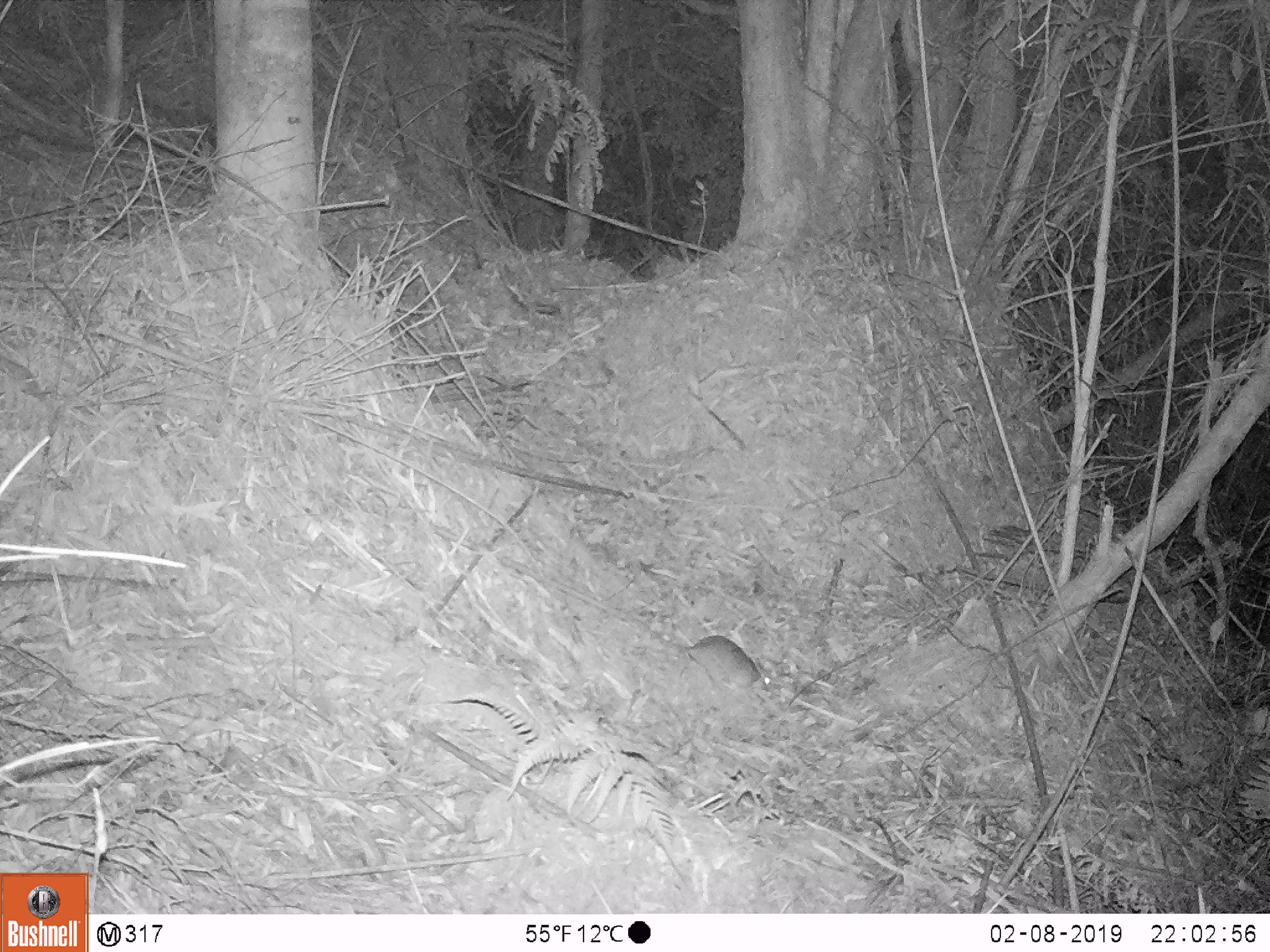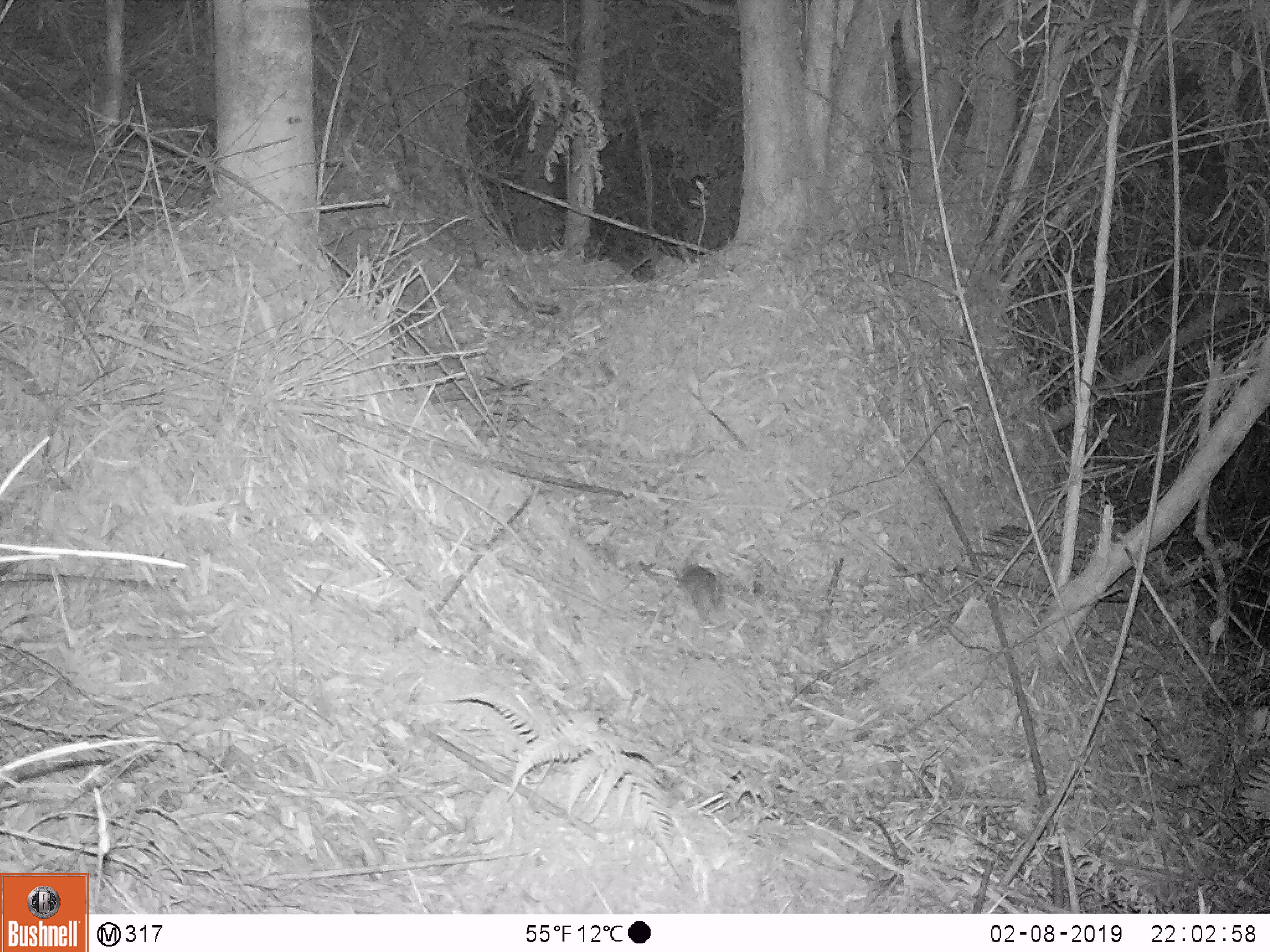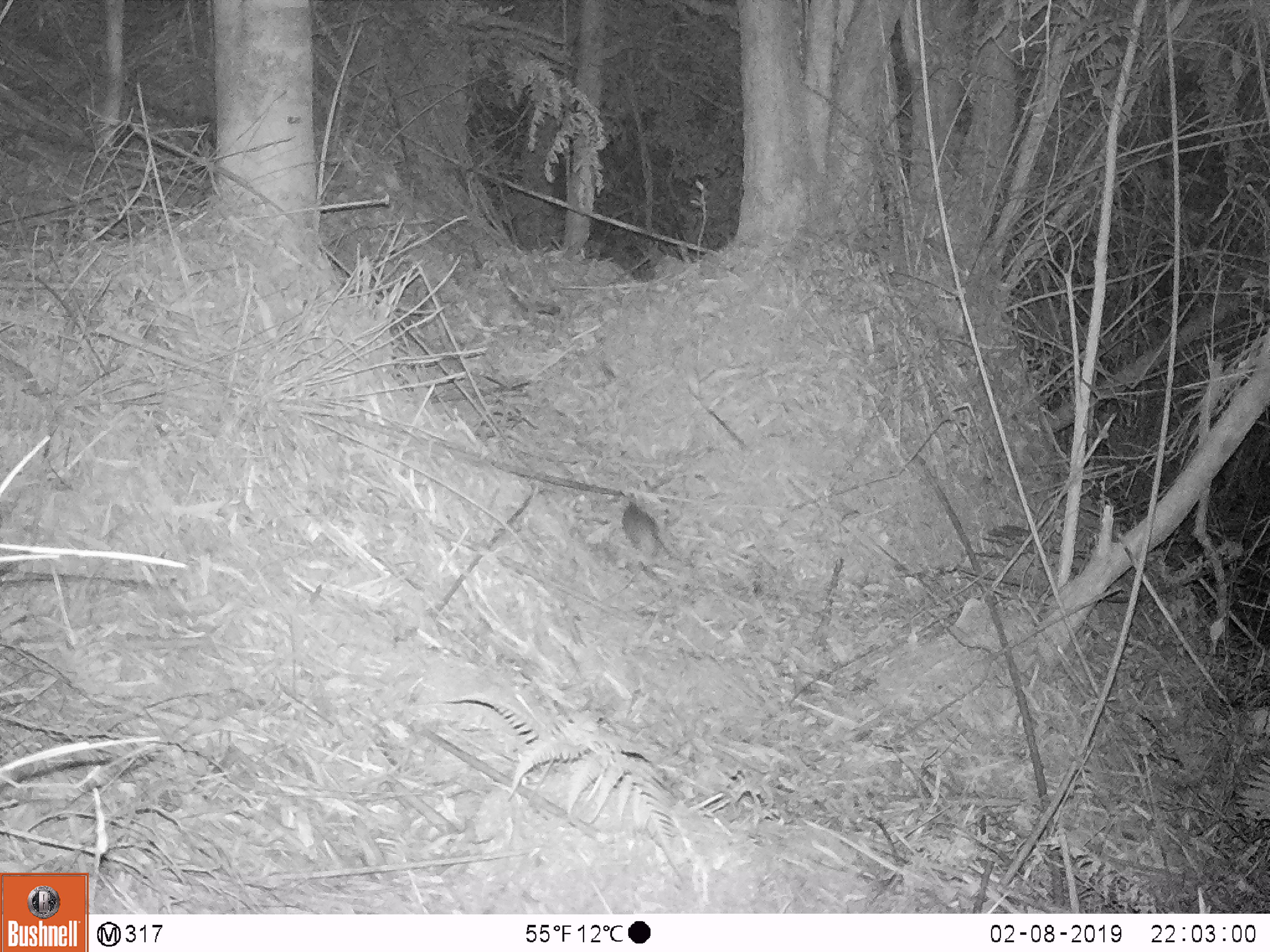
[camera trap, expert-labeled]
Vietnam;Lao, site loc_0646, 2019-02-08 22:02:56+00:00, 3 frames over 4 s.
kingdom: Animalia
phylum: Chordata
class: Mammalia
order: Rodentia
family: Muridae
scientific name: Muridae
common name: old-world mice and rats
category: unidentified murid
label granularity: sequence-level